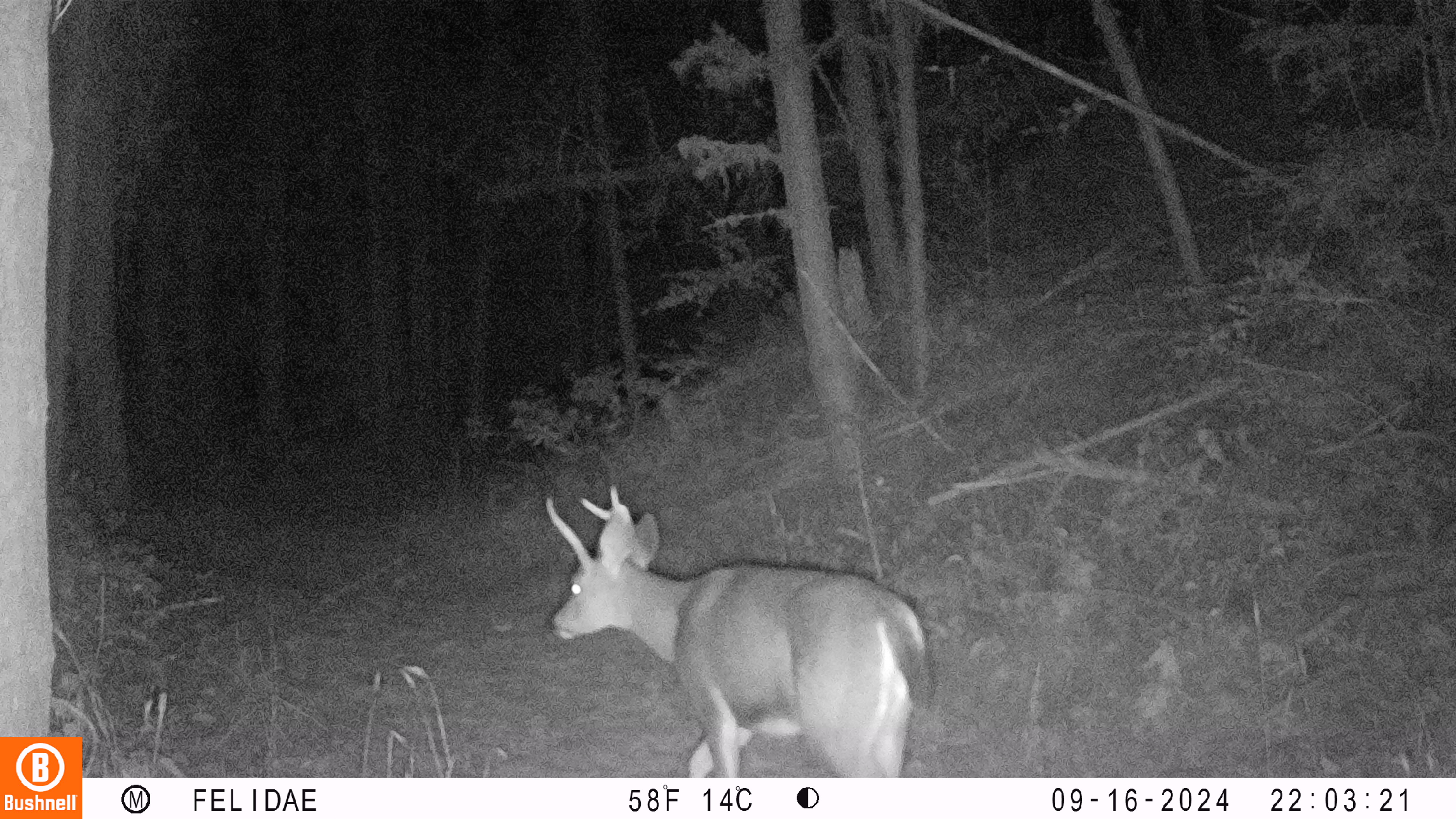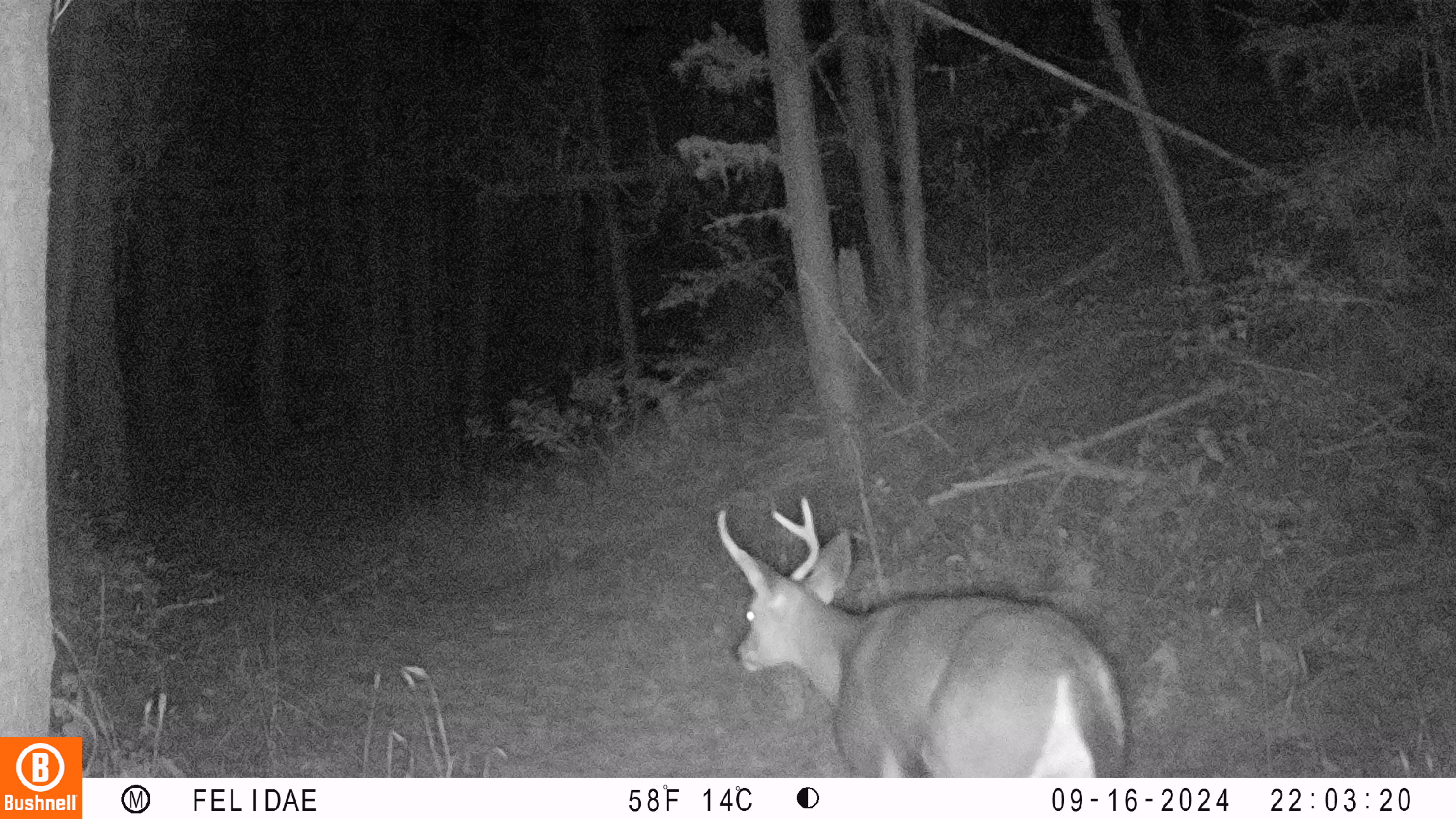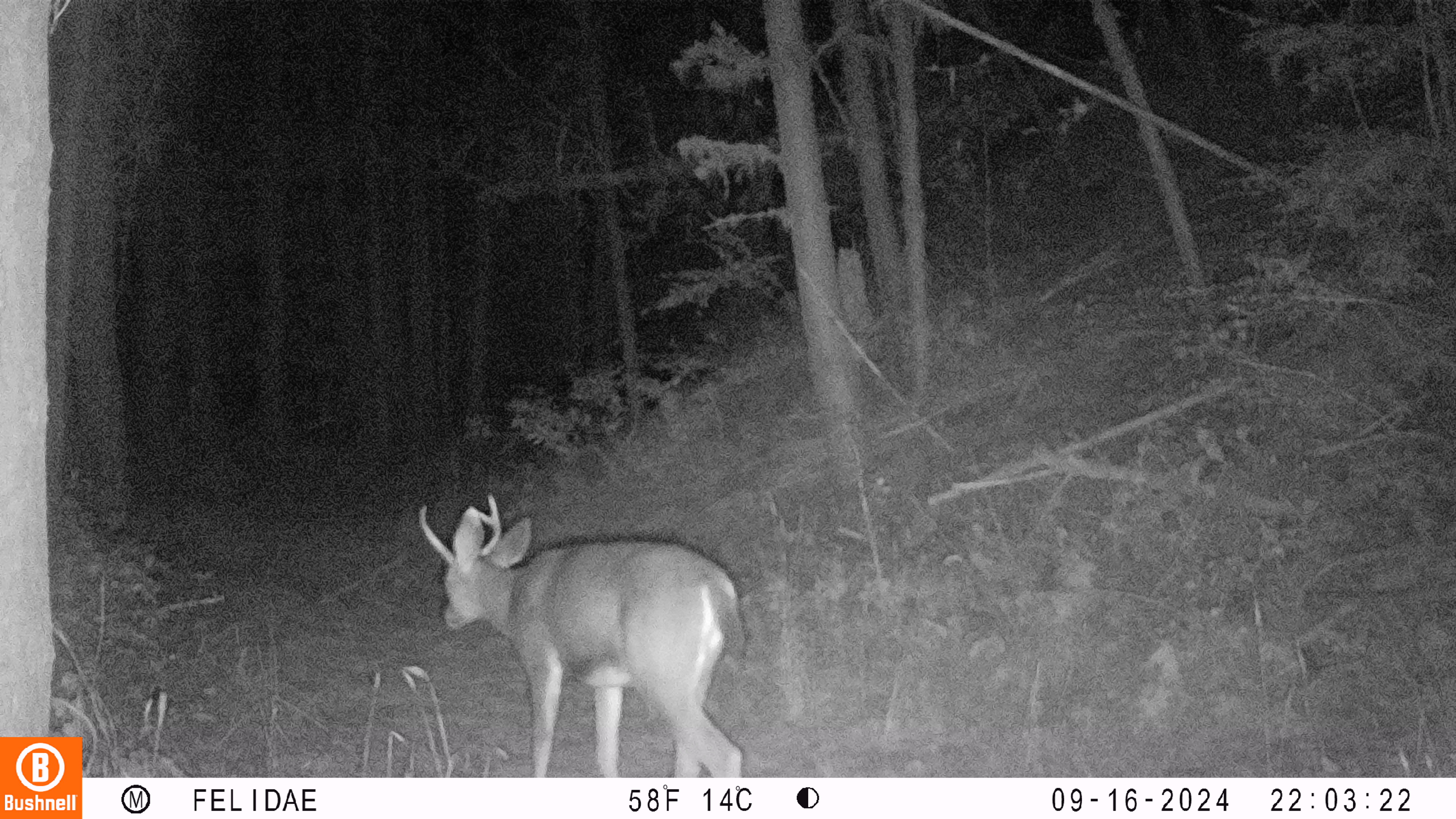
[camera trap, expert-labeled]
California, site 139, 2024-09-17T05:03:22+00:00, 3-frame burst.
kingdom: Animalia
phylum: Chordata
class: Mammalia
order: Artiodactyla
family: Cervidae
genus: Odocoileus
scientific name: Odocoileus hemionus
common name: mule deer